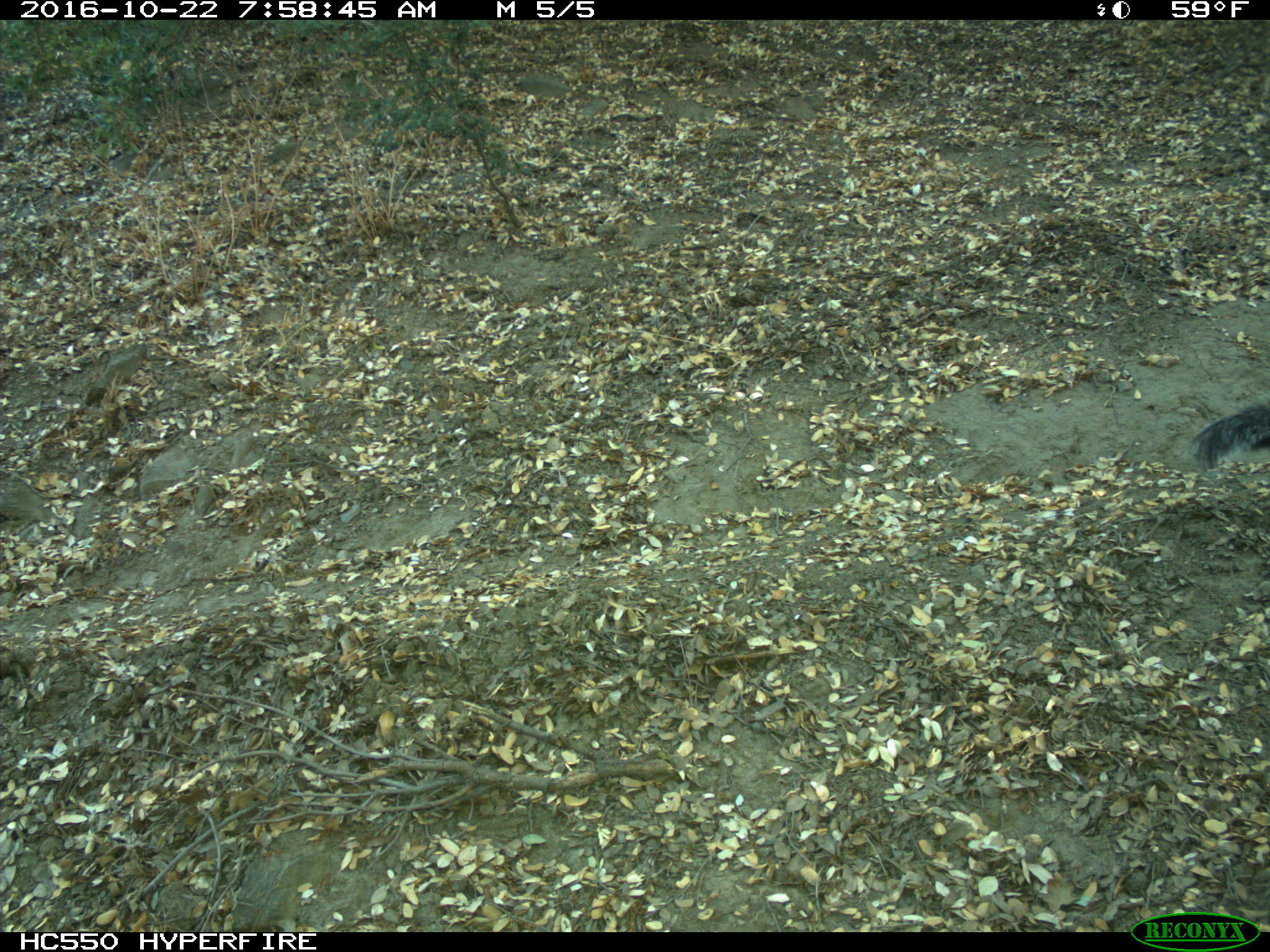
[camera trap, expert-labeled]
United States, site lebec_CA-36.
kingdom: Animalia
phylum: Chordata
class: Mammalia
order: Rodentia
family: Sciuridae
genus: Sciurus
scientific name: Sciurus carolinensis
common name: eastern gray squirrel